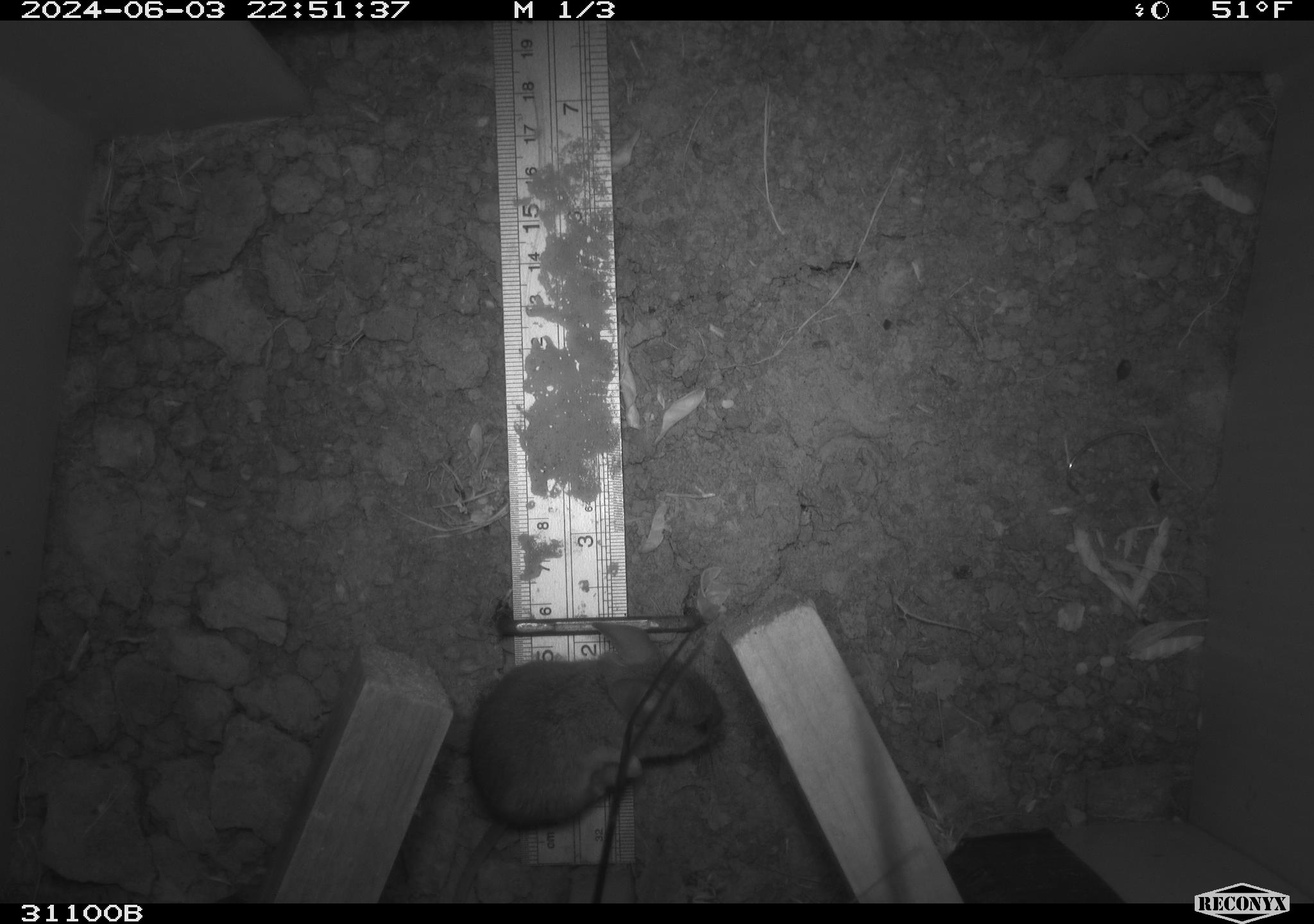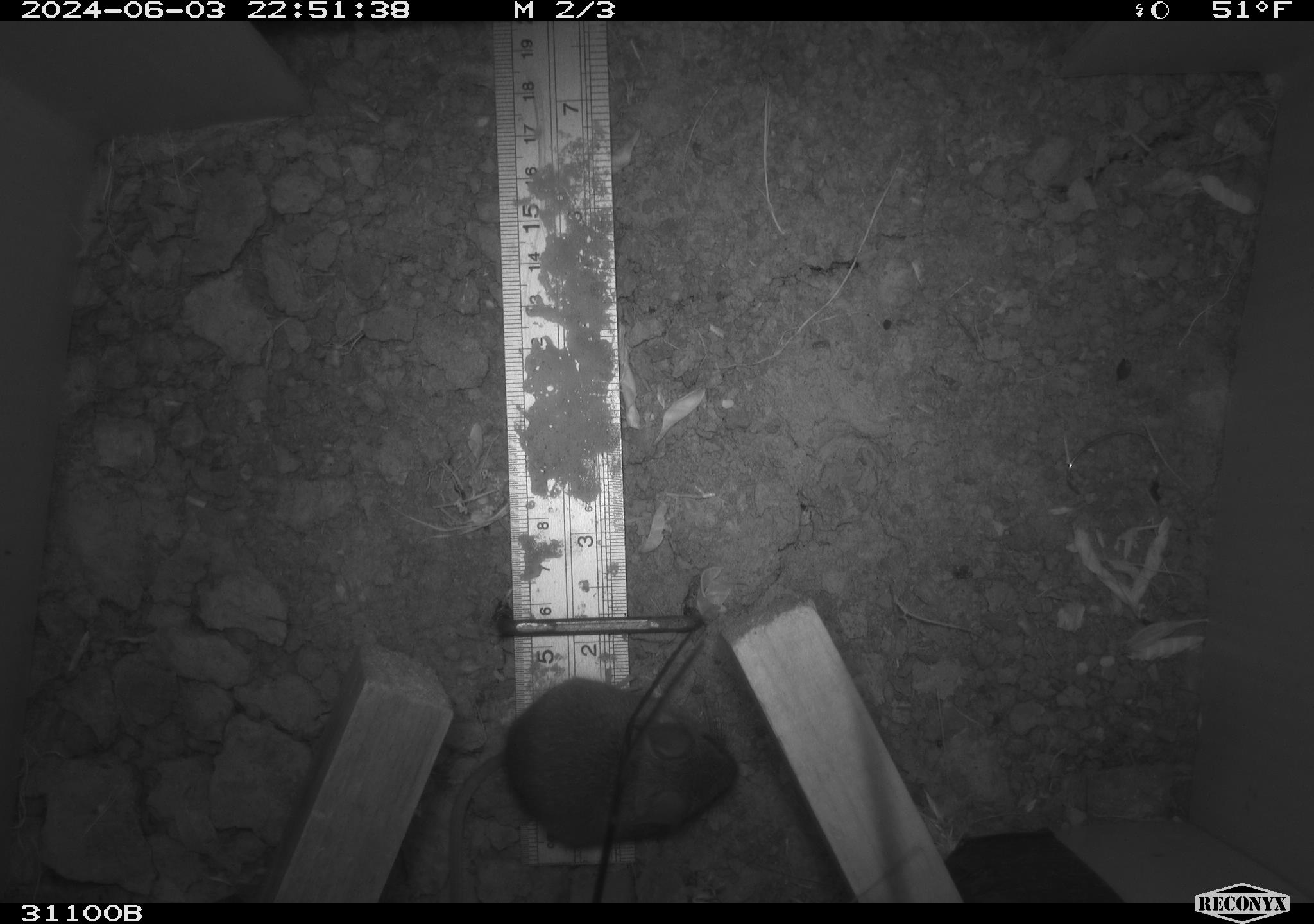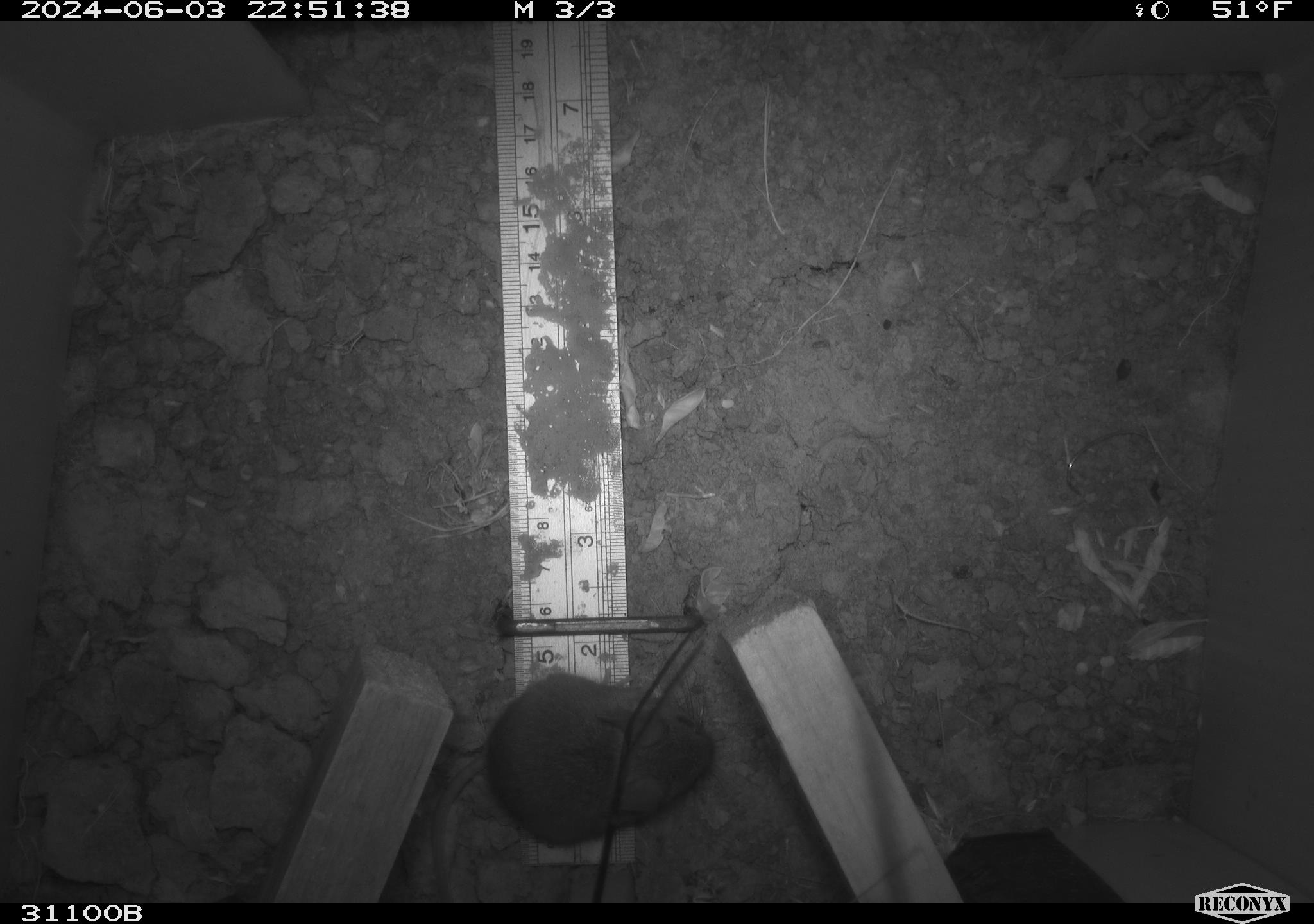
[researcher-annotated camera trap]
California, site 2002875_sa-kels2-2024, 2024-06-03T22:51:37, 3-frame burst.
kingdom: Animalia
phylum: Chordata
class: Mammalia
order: Rodentia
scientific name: Rodentia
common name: rodent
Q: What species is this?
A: Rodent (Rodentia).